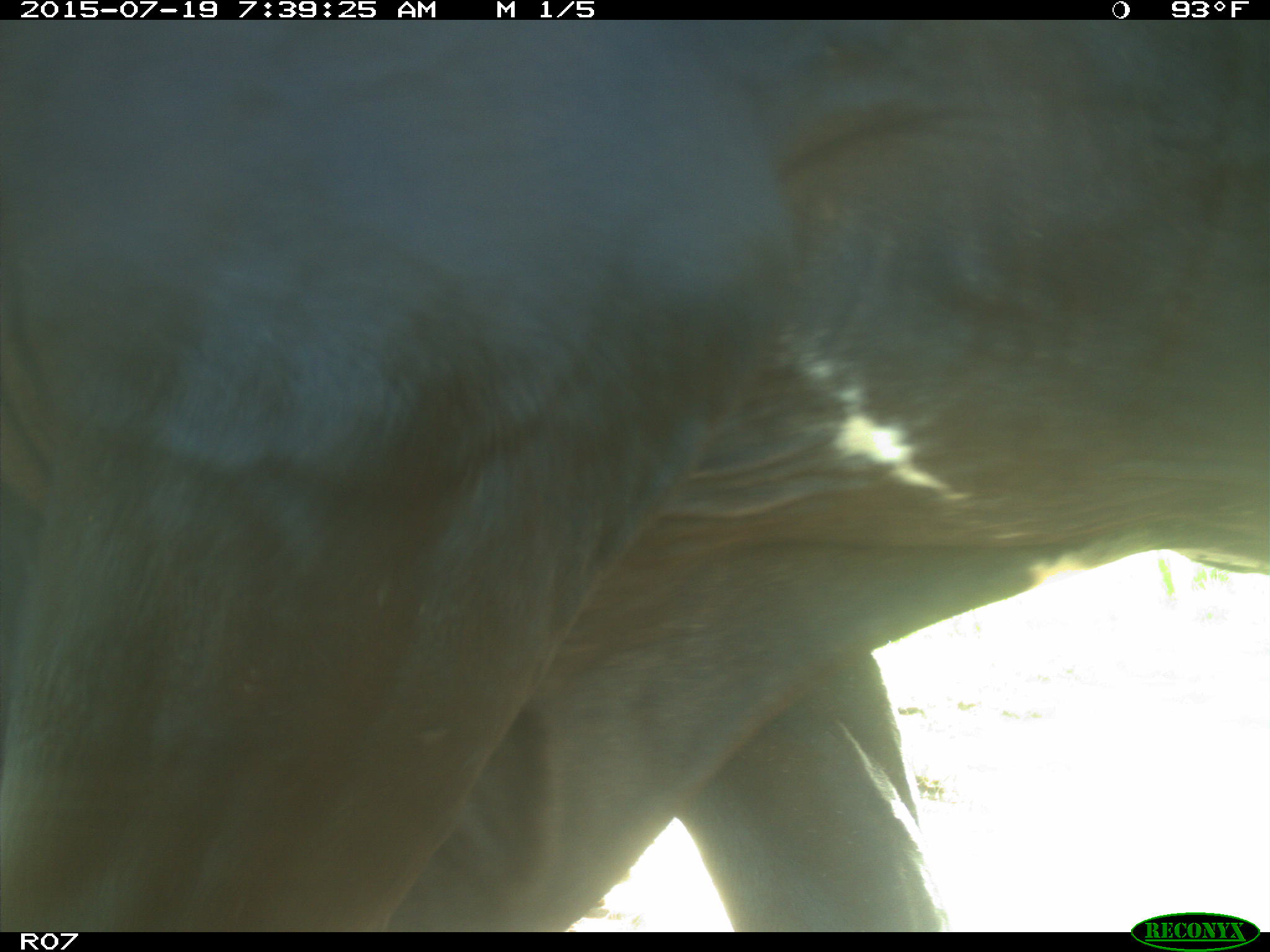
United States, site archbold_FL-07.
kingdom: Animalia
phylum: Chordata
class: Mammalia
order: Artiodactyla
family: Bovidae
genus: Bos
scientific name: Bos taurus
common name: domestic cow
Bos taurus (domestic cow).